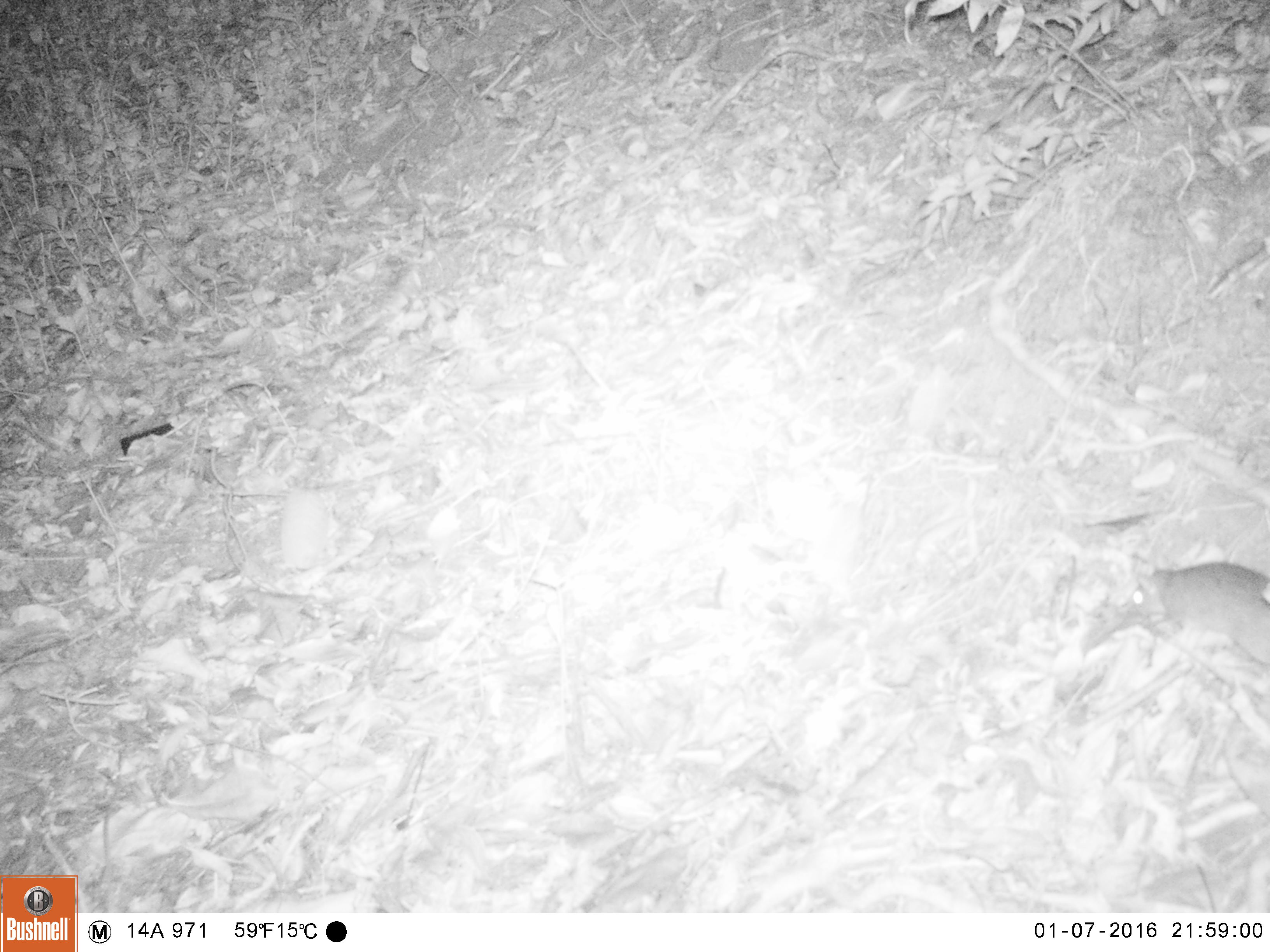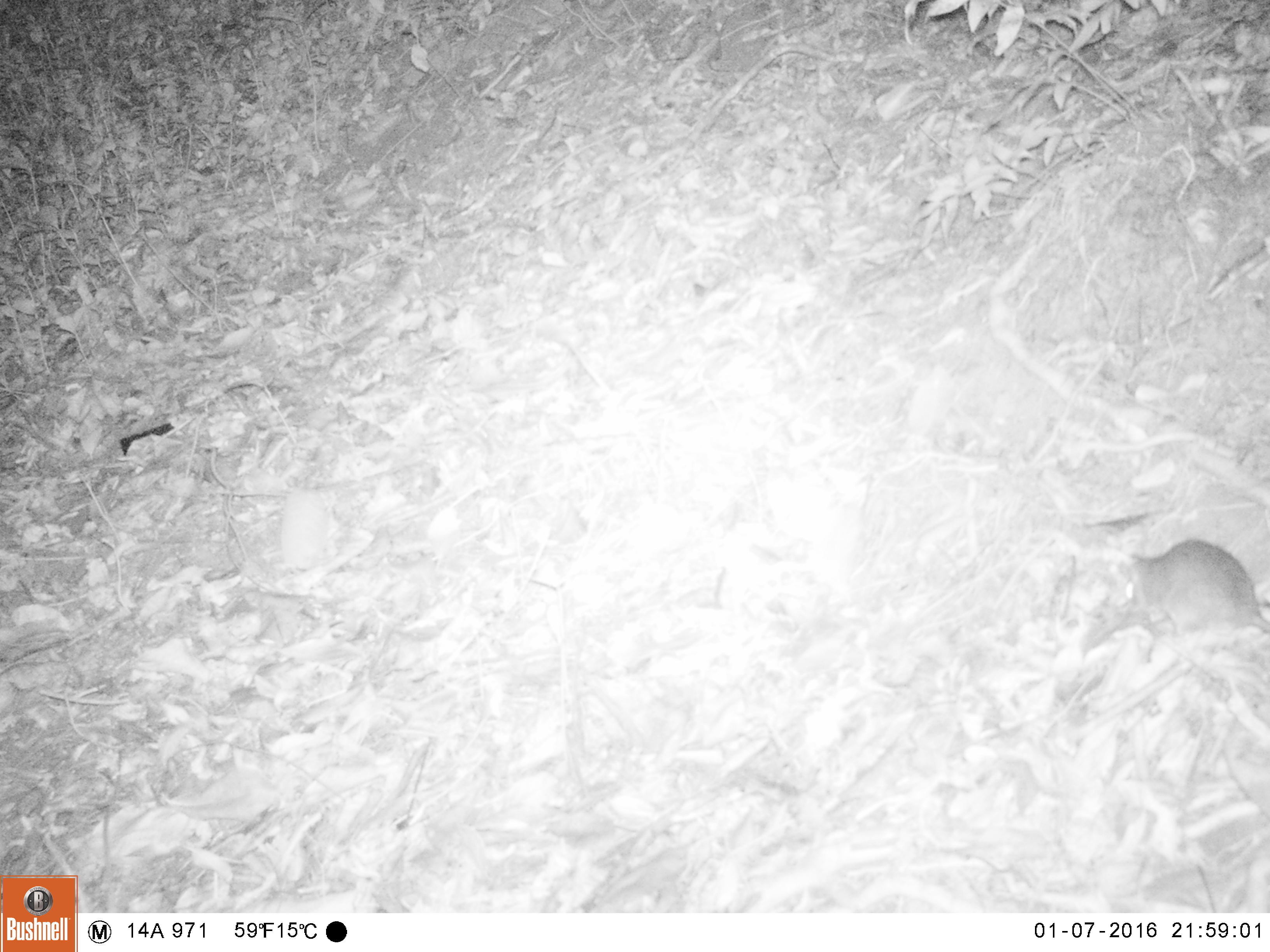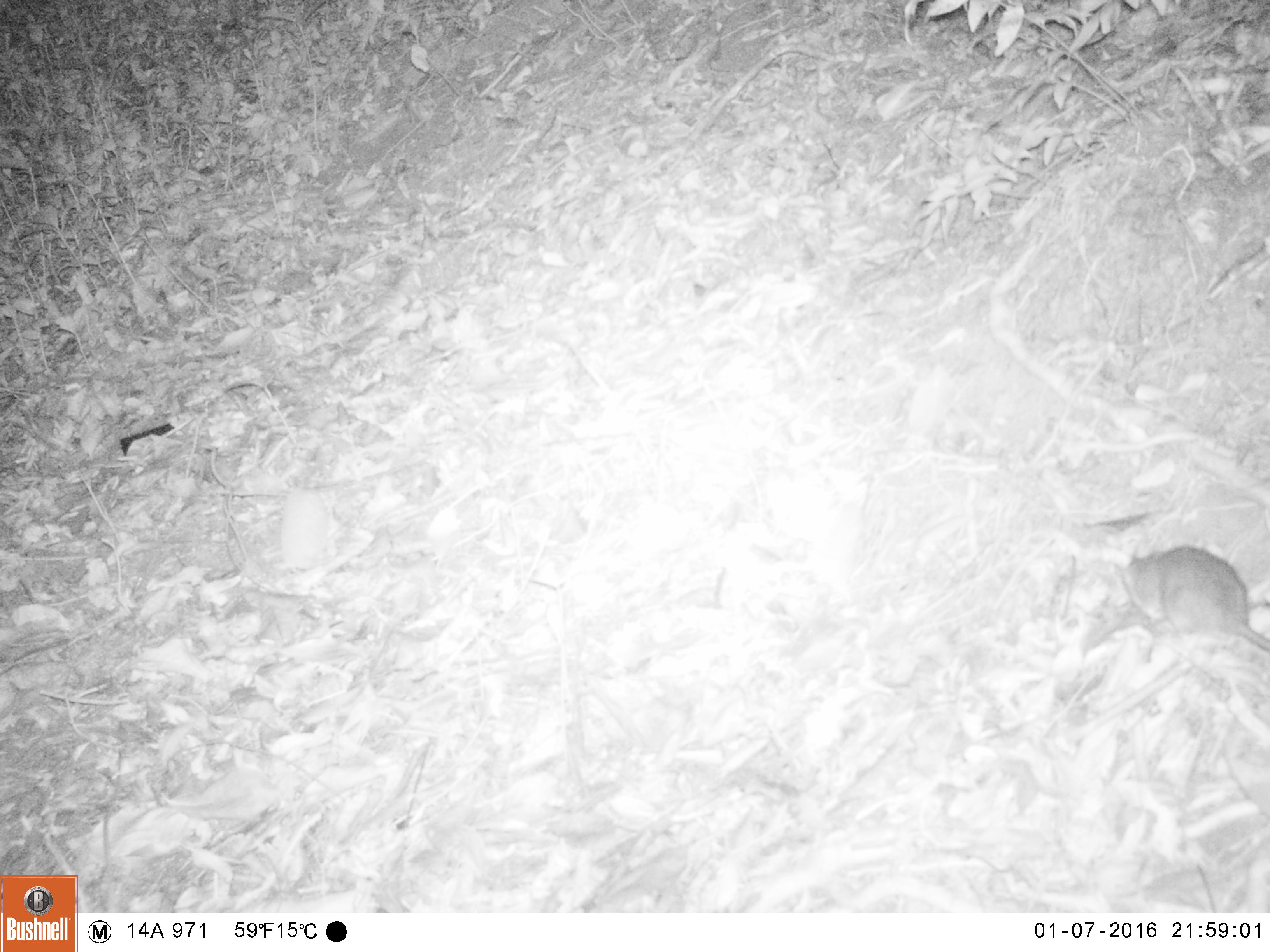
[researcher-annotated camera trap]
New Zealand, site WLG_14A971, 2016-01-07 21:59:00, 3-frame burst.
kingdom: Animalia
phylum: Chordata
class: Mammalia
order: Rodentia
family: Muridae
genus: Rattus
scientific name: Rattus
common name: rat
Rat (Rattus).